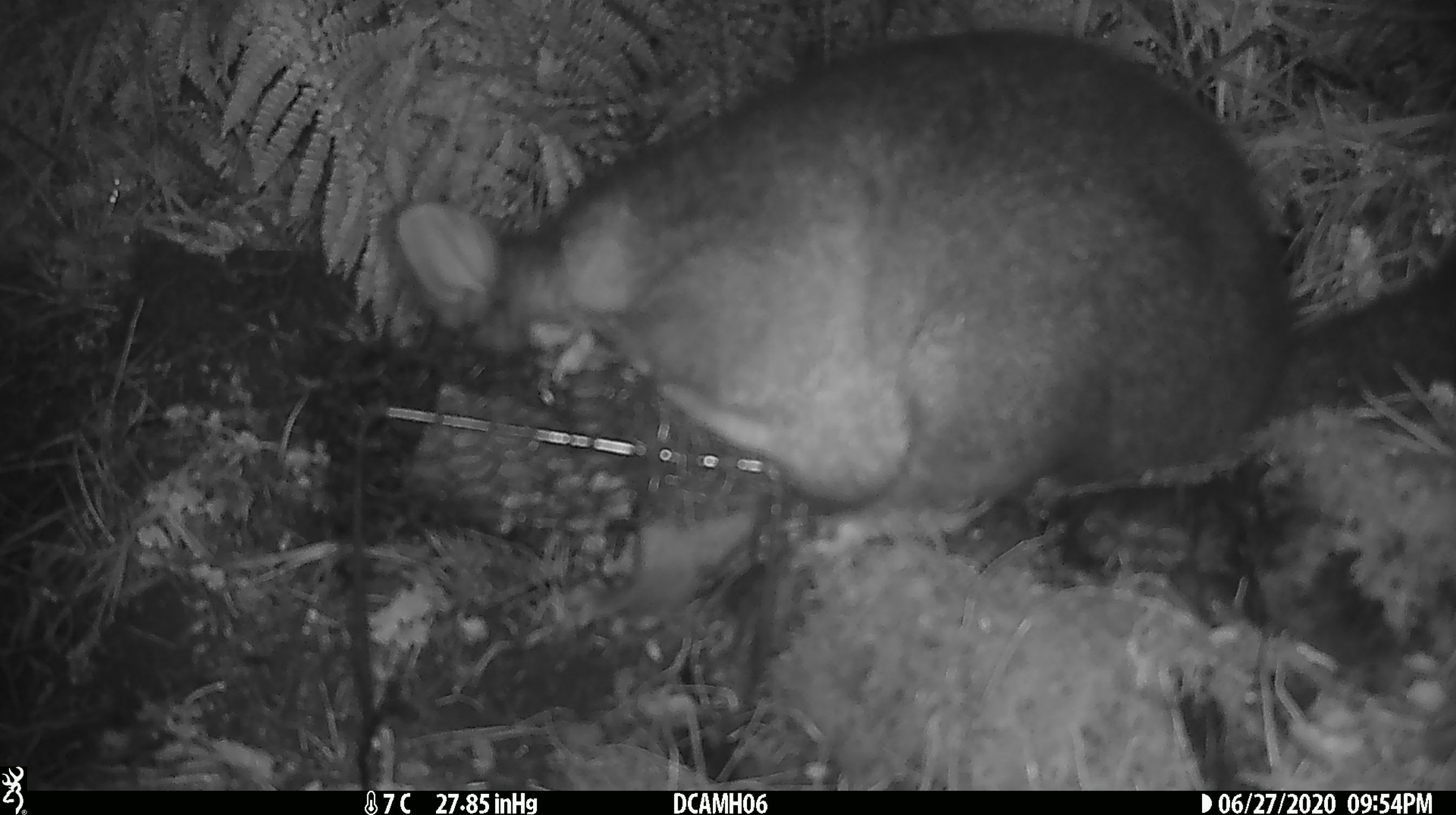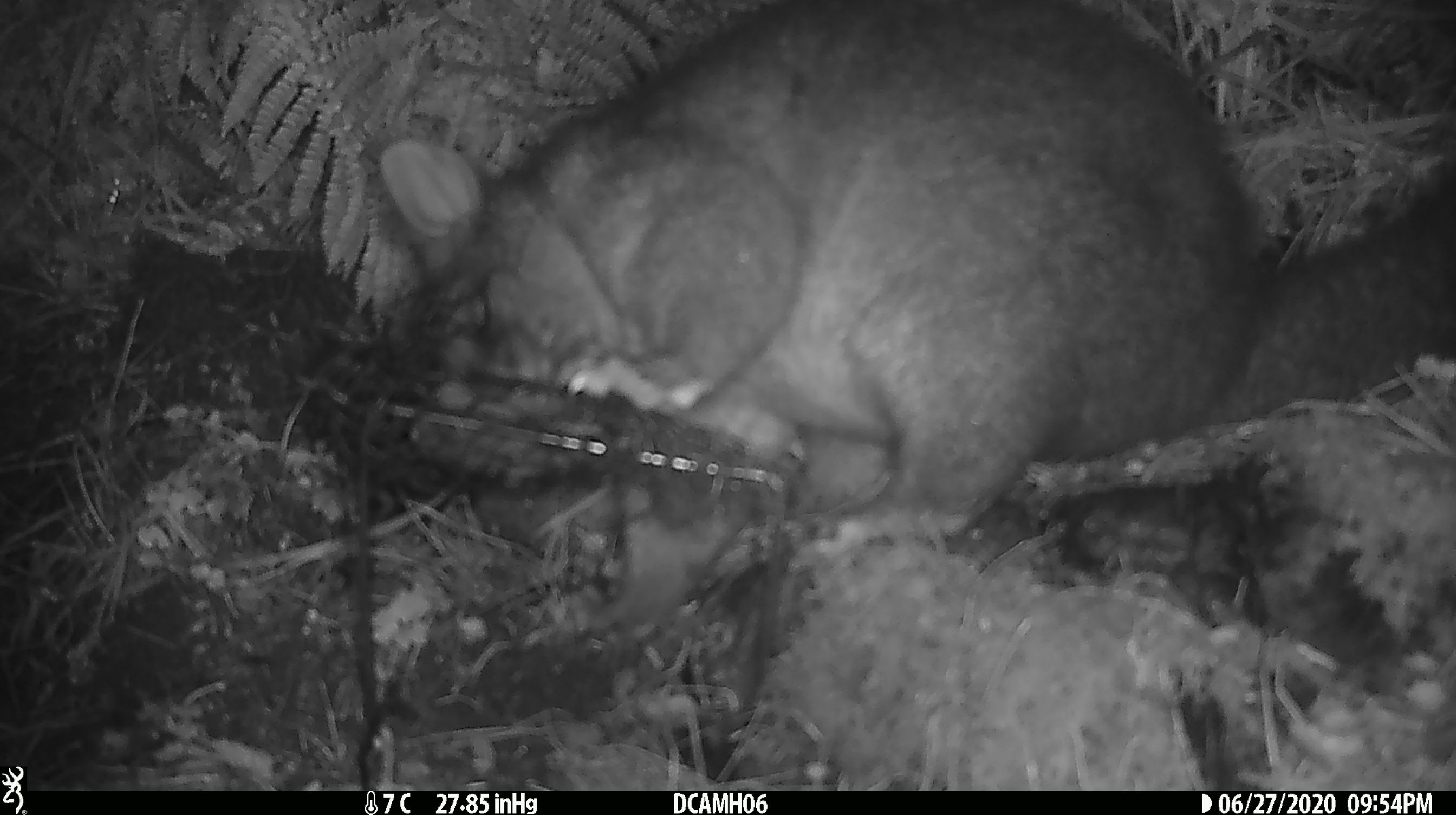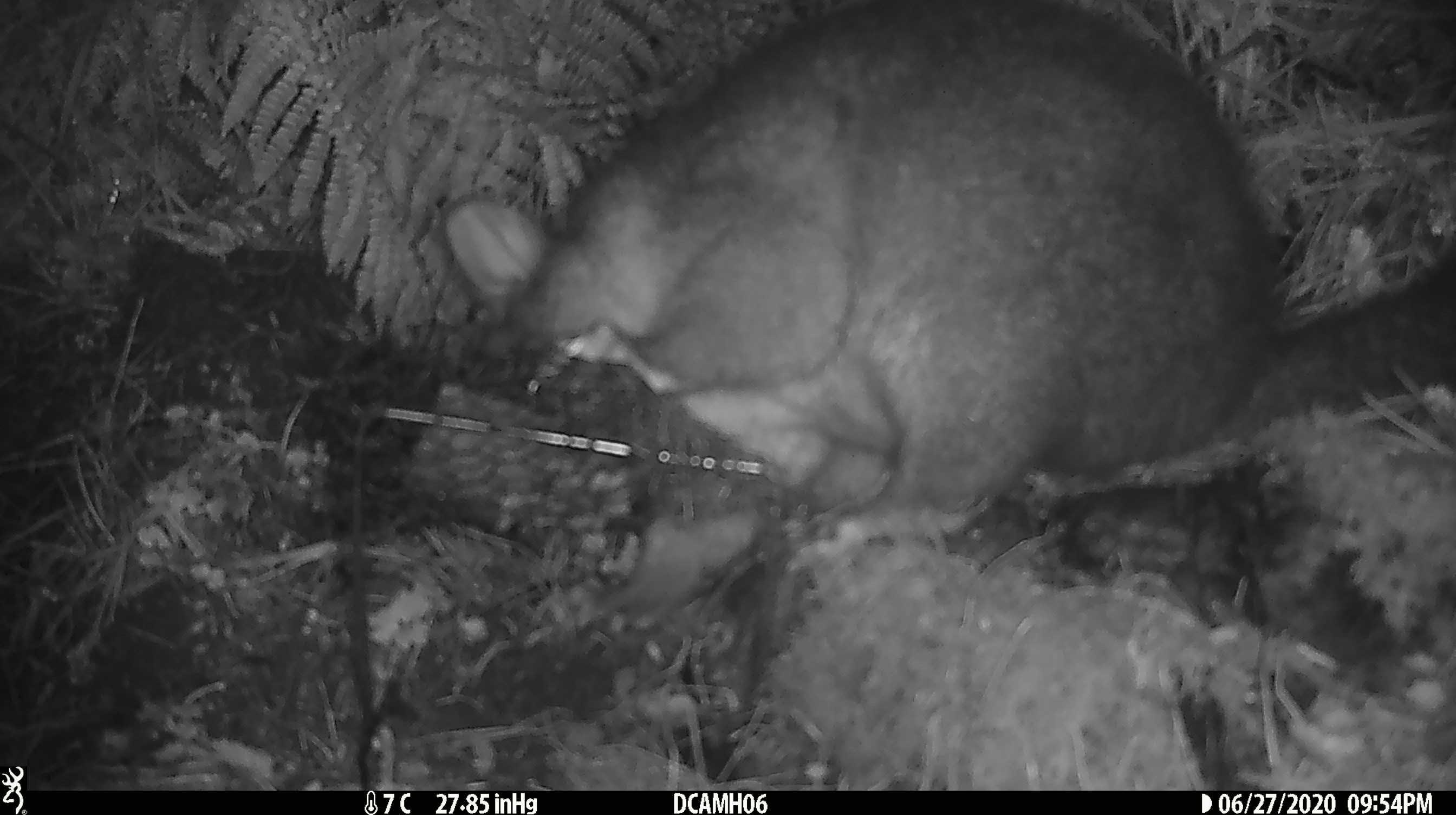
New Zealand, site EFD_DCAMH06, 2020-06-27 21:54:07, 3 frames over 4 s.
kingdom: Animalia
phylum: Chordata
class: Mammalia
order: Diprotodontia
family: Phalangeridae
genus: Trichosurus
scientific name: Trichosurus vulpecula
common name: common brushtail possum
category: possum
Possum (common brushtail possum) (Trichosurus vulpecula).